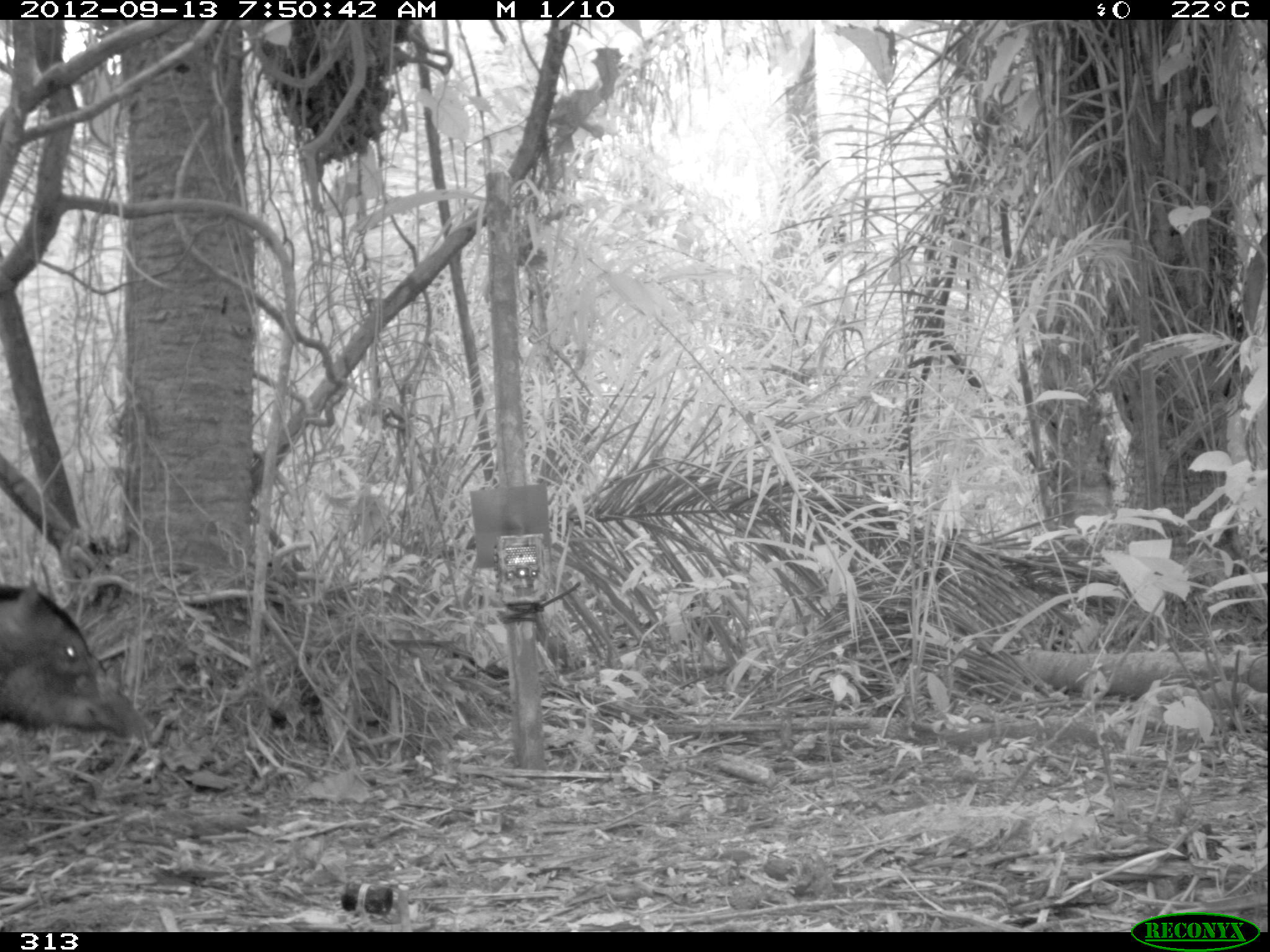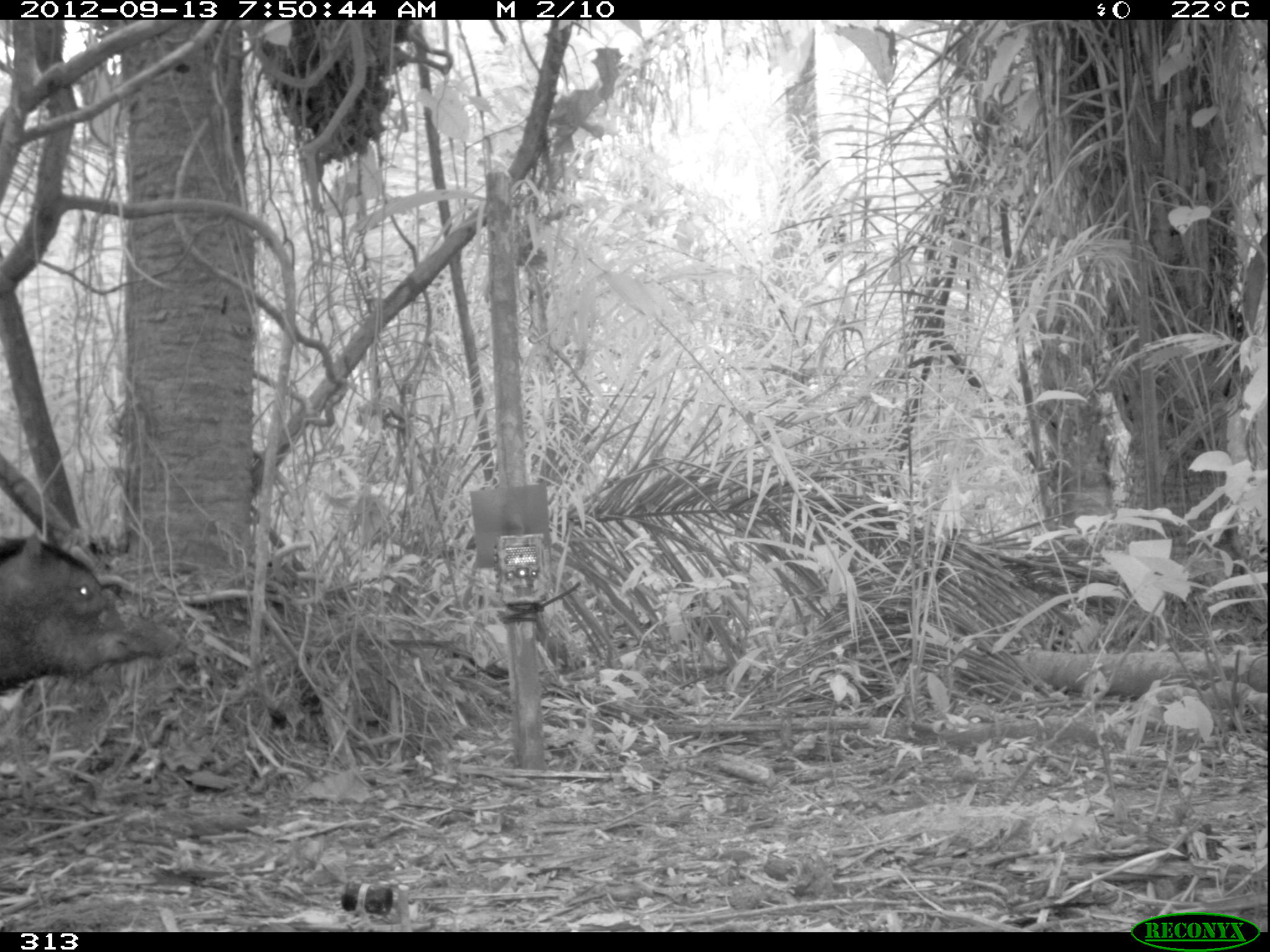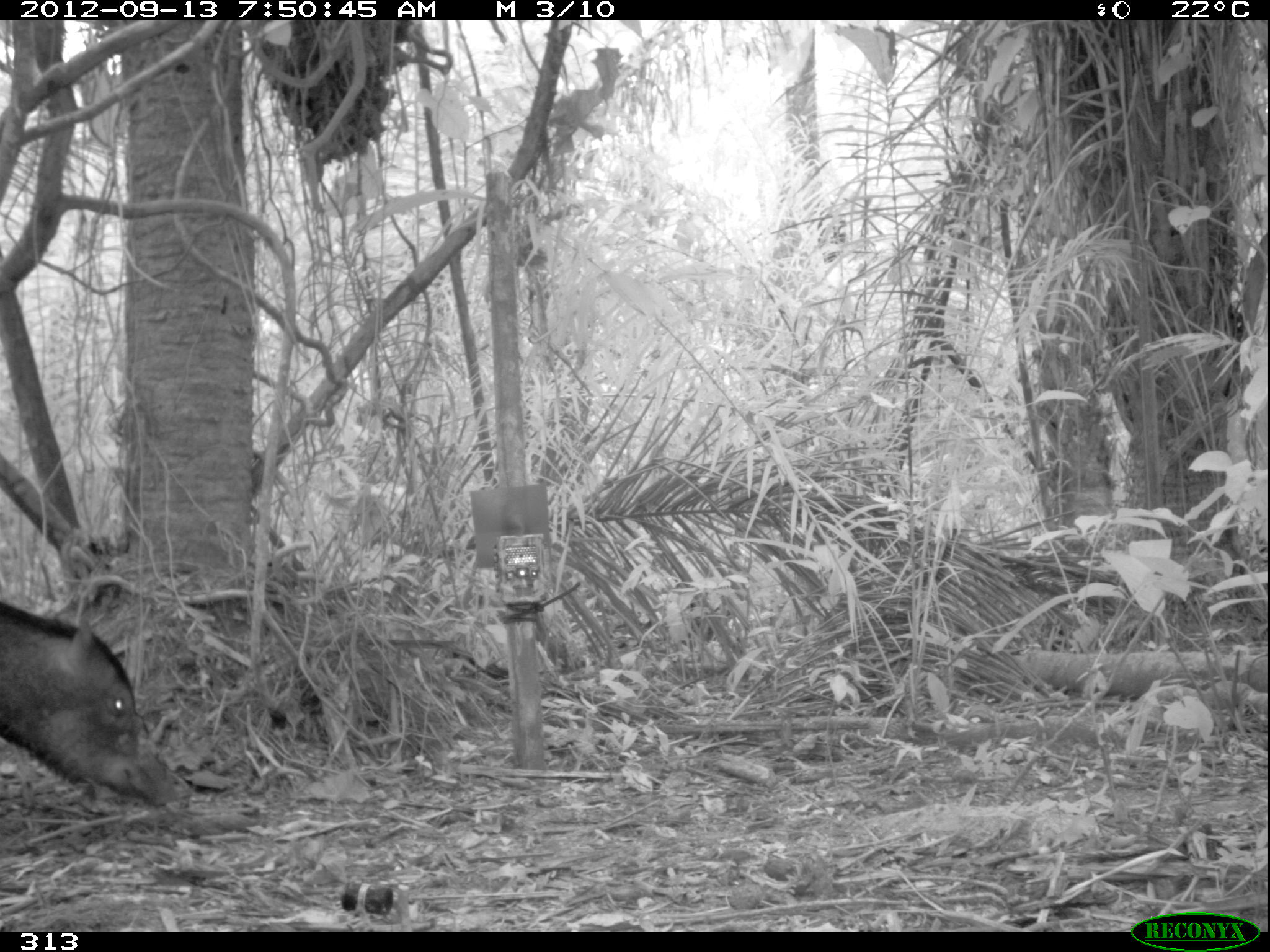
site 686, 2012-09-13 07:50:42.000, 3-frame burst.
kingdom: Animalia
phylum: Chordata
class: Mammalia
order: Artiodactyla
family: Tayassuidae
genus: Tayassu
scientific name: Tayassu pecari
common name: white-lipped peccary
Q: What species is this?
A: Tayassu pecari (white-lipped peccary).